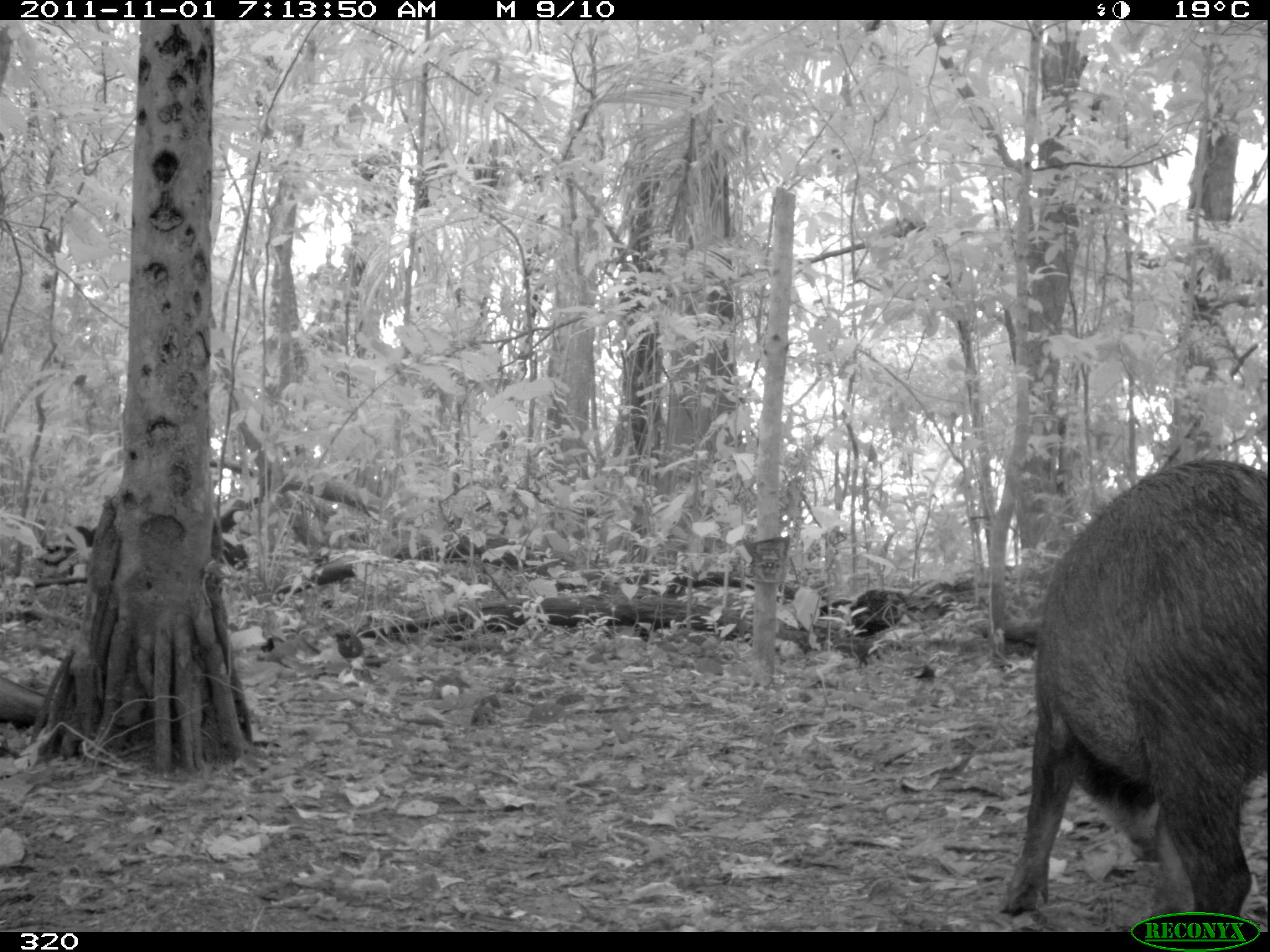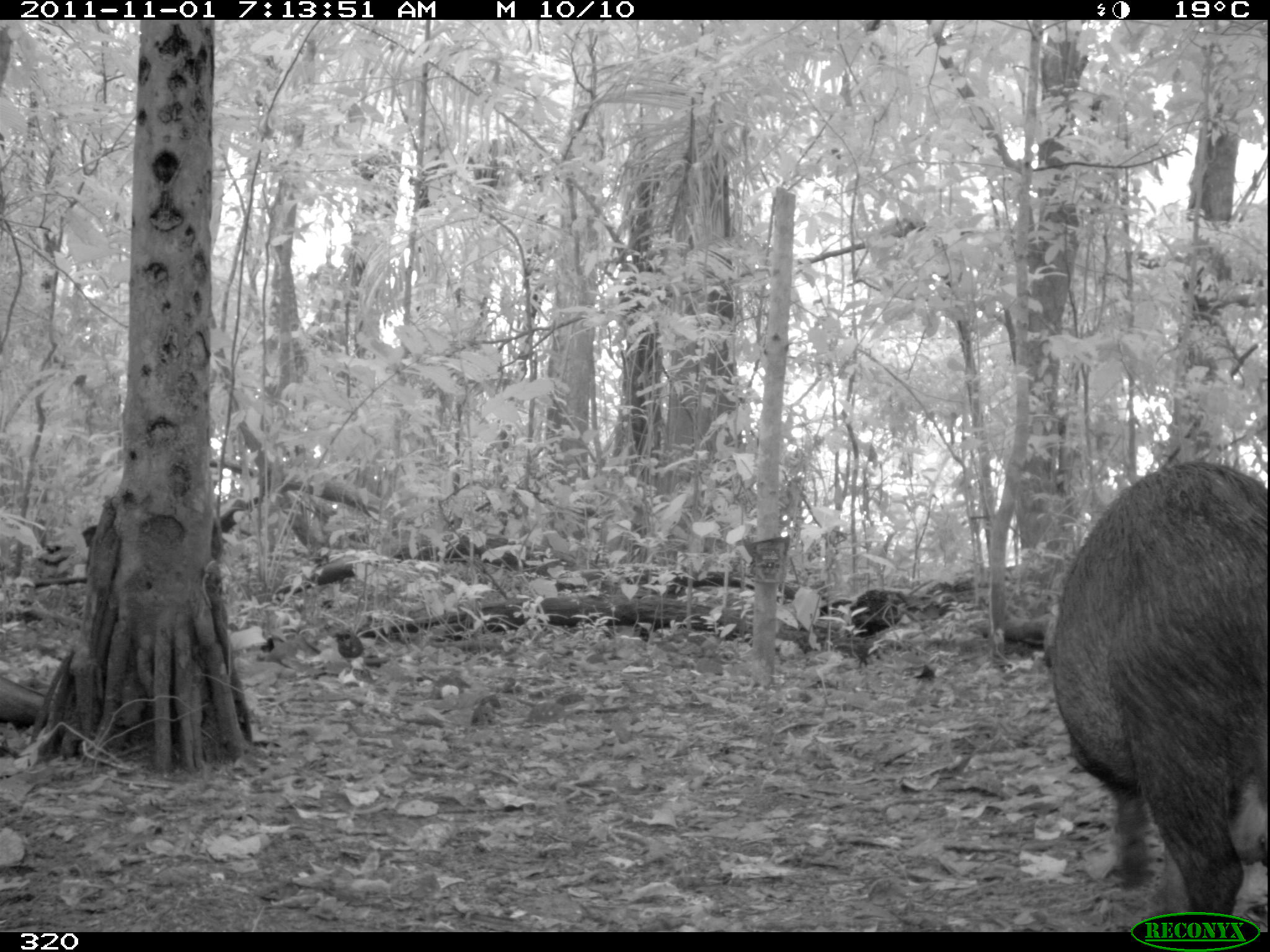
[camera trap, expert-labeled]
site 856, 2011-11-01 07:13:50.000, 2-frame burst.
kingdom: Animalia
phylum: Chordata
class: Mammalia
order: Artiodactyla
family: Tayassuidae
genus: Tayassu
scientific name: Tayassu pecari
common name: white-lipped peccary